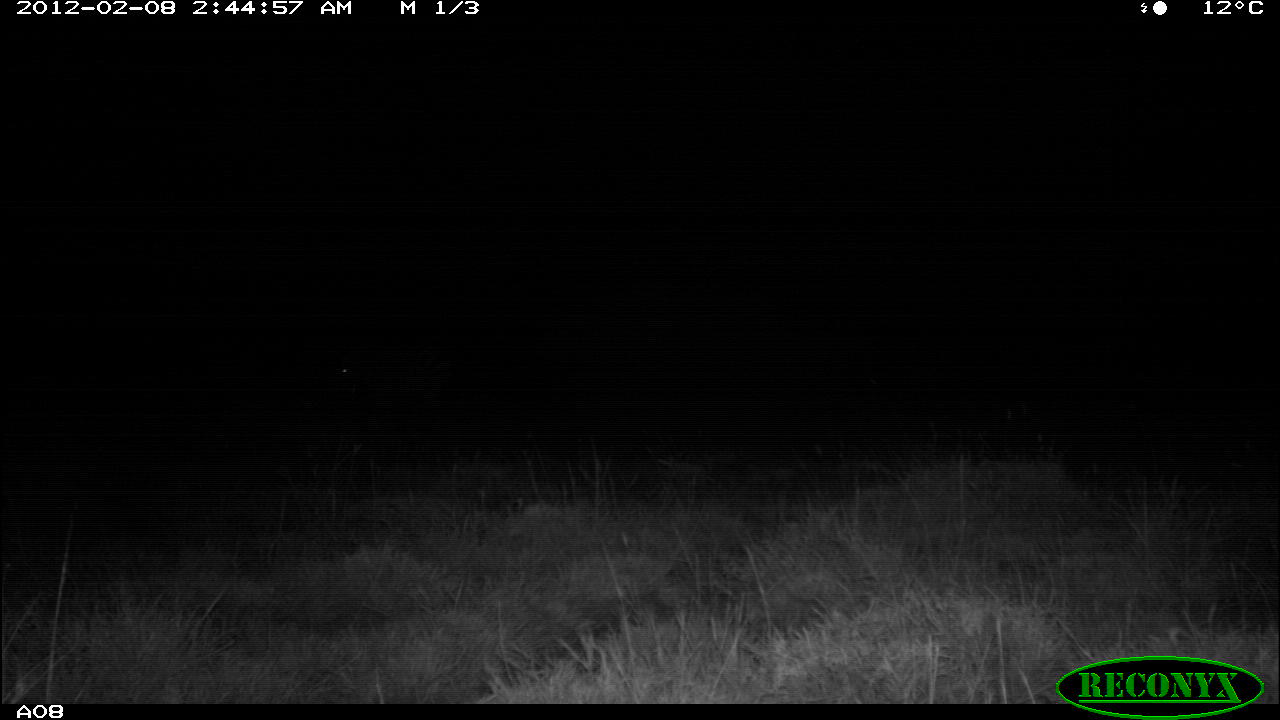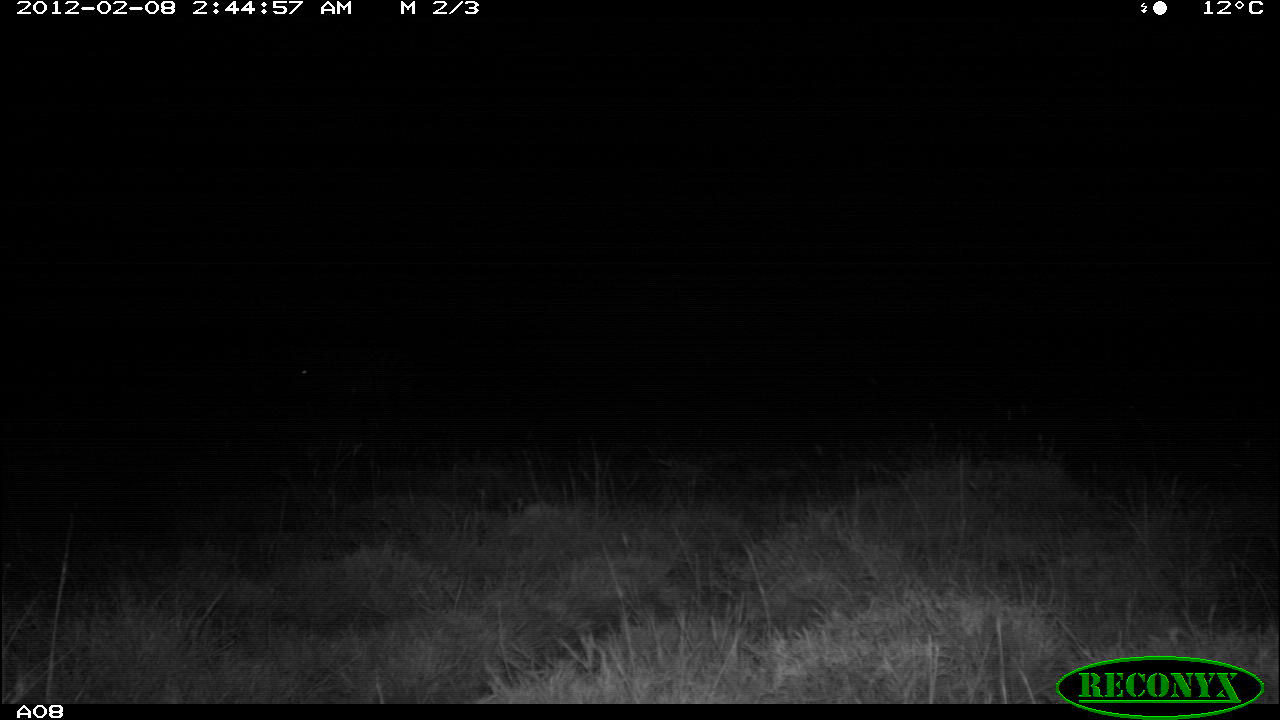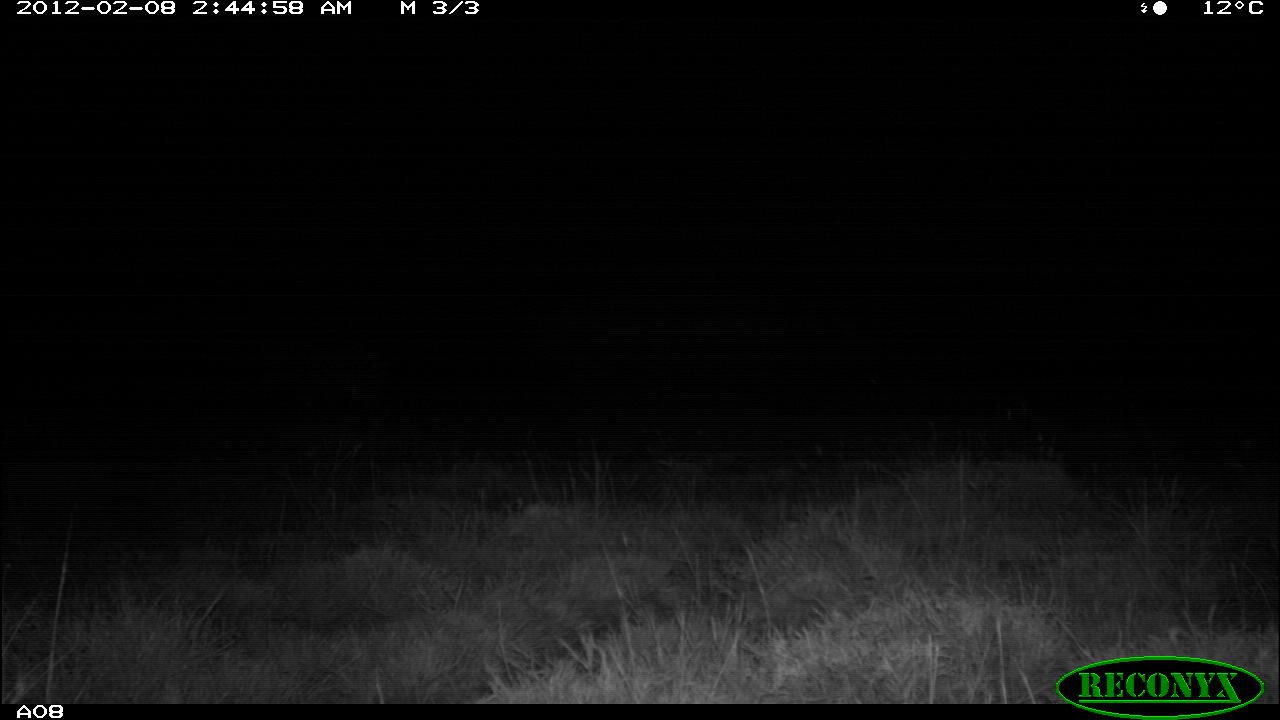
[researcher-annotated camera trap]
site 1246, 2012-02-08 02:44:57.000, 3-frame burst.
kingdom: Animalia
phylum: Chordata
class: Mammalia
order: Perissodactyla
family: Equidae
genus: Equus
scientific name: Equus quagga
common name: plains zebra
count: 1